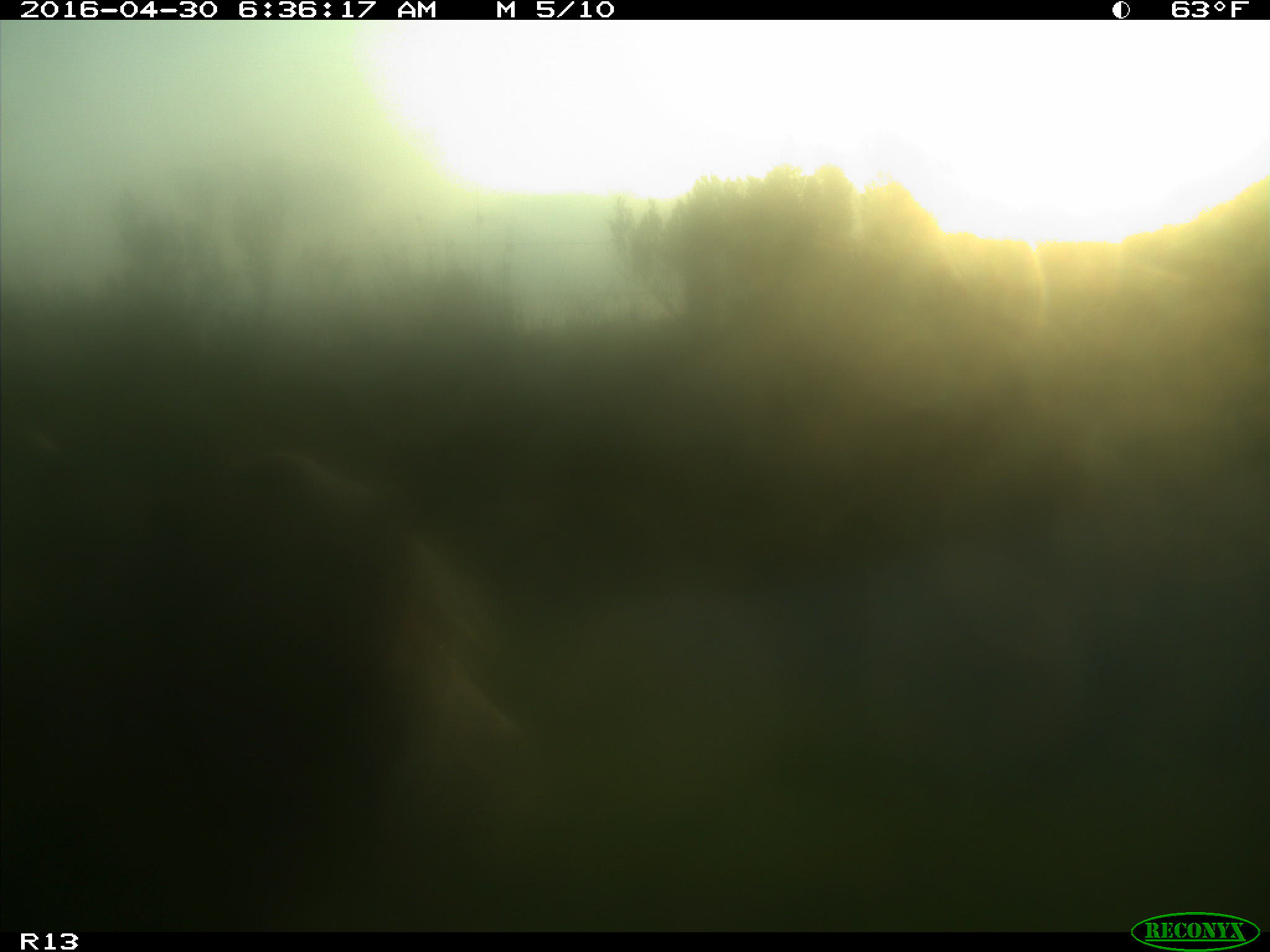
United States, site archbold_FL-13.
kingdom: Animalia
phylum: Chordata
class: Mammalia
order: Artiodactyla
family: Bovidae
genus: Bos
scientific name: Bos taurus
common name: domestic cow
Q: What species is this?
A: Bos taurus (domestic cow).